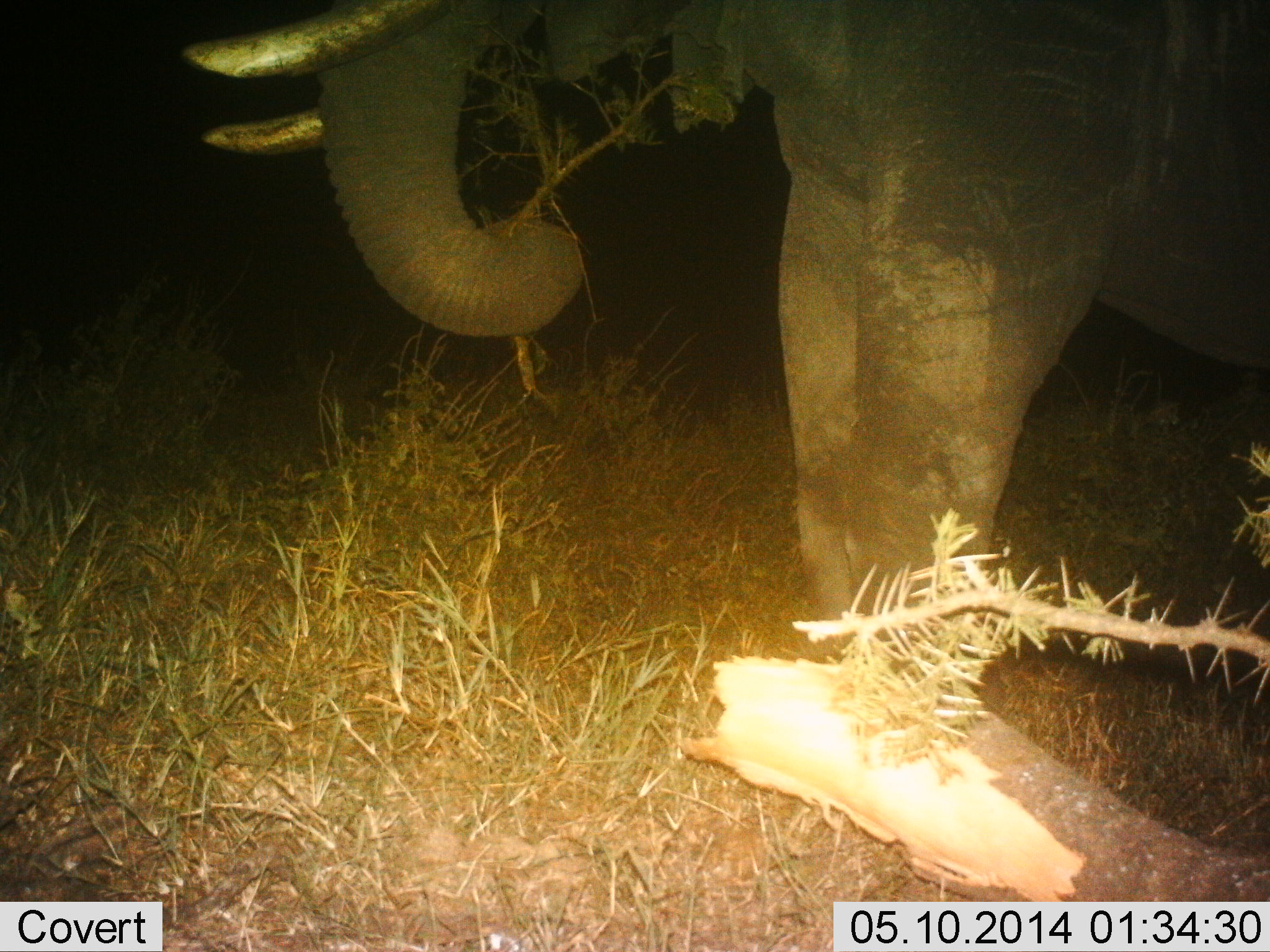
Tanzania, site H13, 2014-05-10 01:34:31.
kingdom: Animalia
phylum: Chordata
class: Mammalia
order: Proboscidea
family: Elephantidae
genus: Loxodonta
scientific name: Loxodonta africana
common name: african bush elephant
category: elephant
Elephant (african bush elephant) (Loxodonta africana), count 1. Behavior (volunteer vote fractions): standing 50%, resting 0%, moving 0%, interacting 0%. Young present (vote fraction): 0%. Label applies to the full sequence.